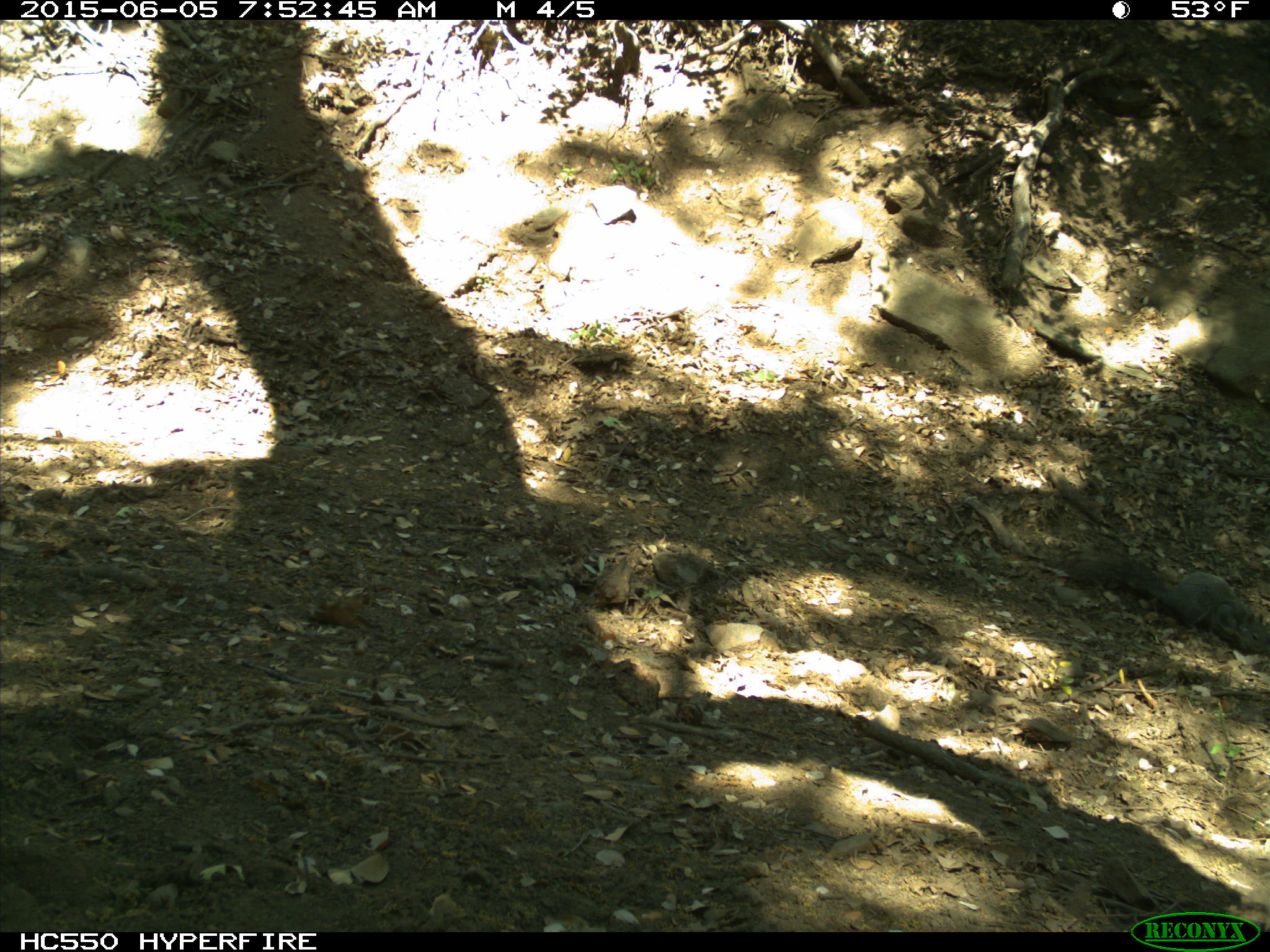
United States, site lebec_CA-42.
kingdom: Animalia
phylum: Chordata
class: Mammalia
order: Rodentia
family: Sciuridae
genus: Sciurus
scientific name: Sciurus carolinensis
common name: eastern gray squirrel